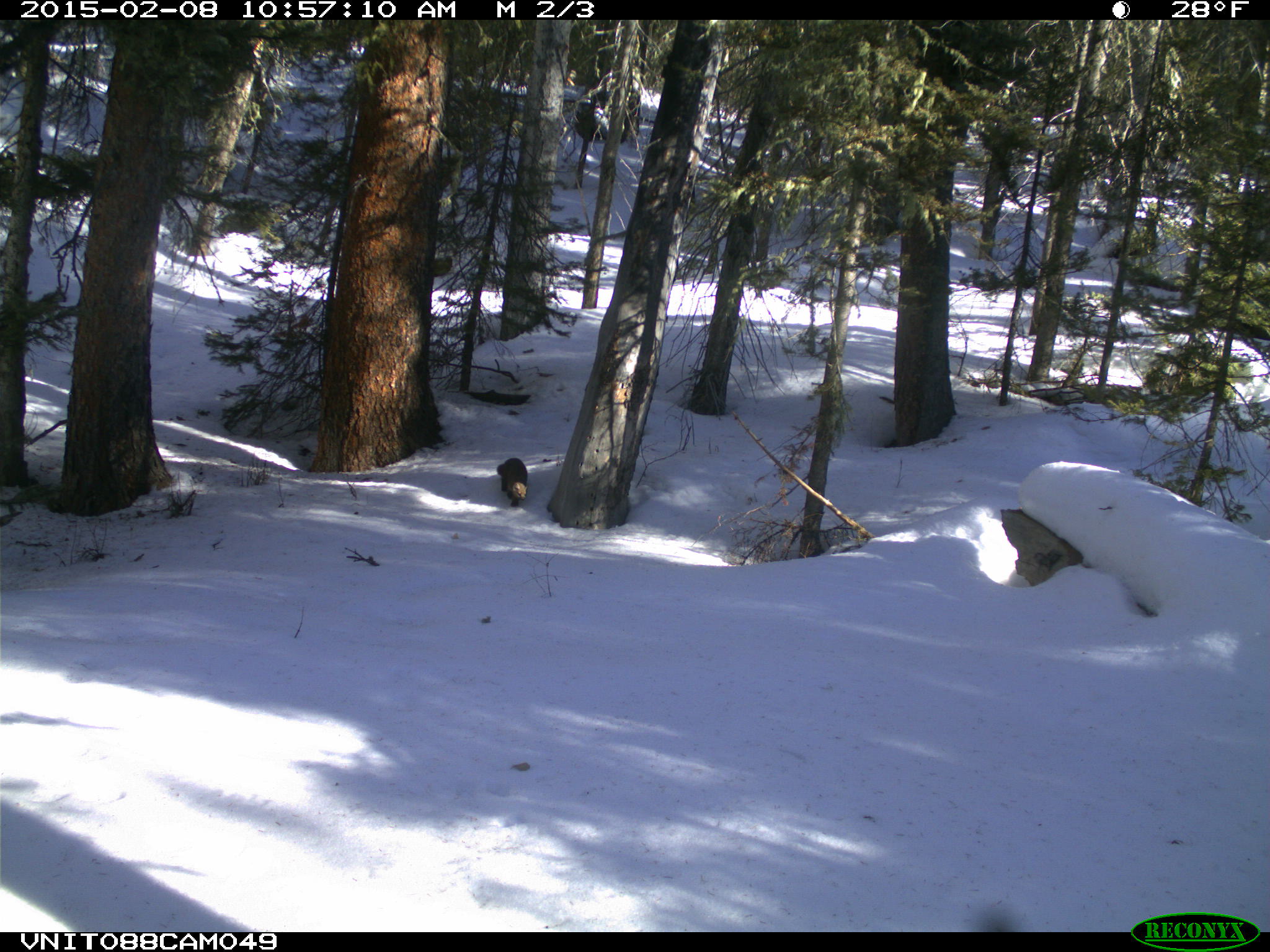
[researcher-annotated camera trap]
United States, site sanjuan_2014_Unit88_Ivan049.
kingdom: Animalia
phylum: Chordata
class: Mammalia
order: Carnivora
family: Mustelidae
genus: Martes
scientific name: Martes americana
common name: american marten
Martes americana (american marten).